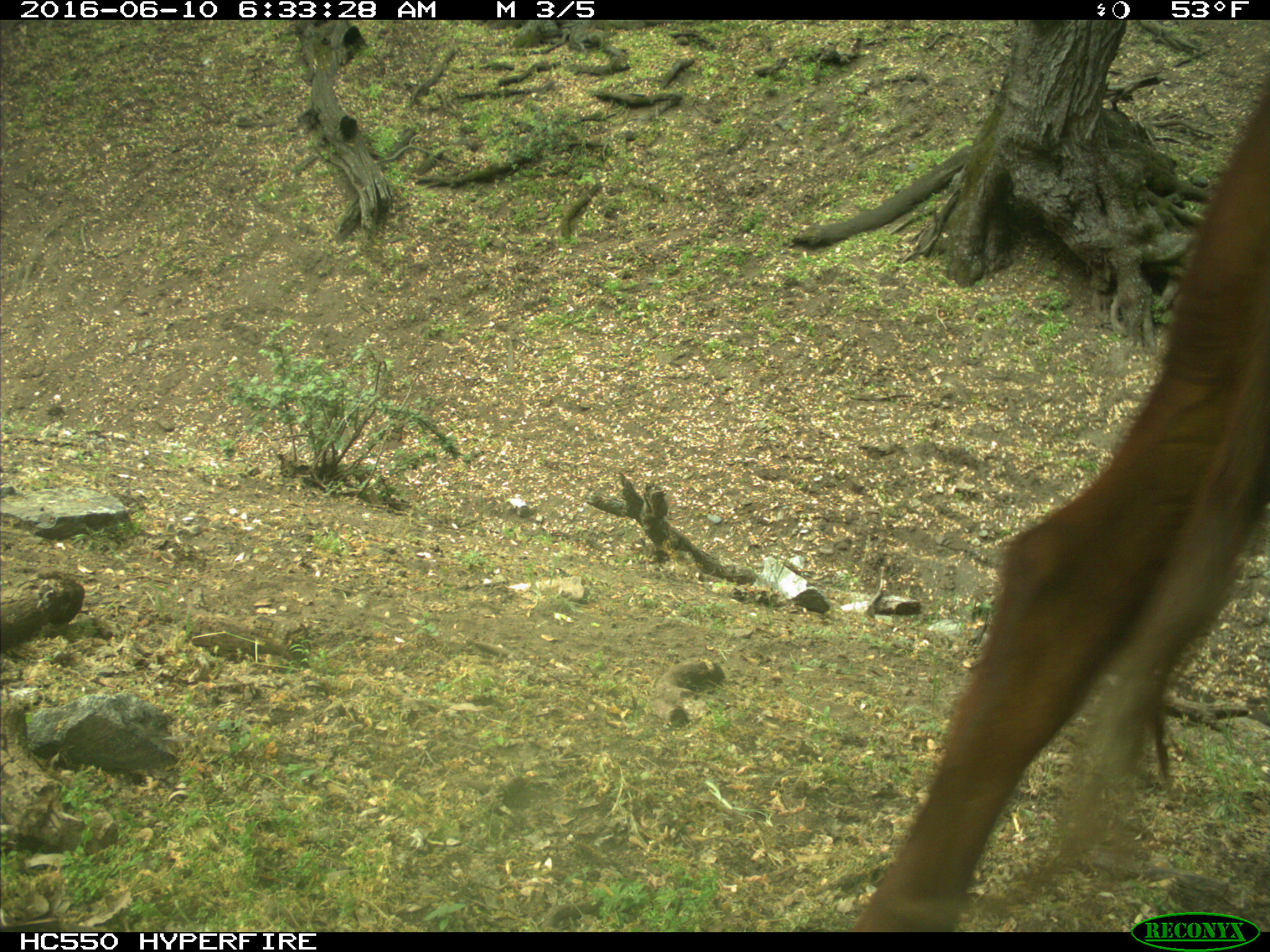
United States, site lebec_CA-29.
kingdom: Animalia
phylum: Chordata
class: Mammalia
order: Artiodactyla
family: Bovidae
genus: Bos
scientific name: Bos taurus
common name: domestic cow